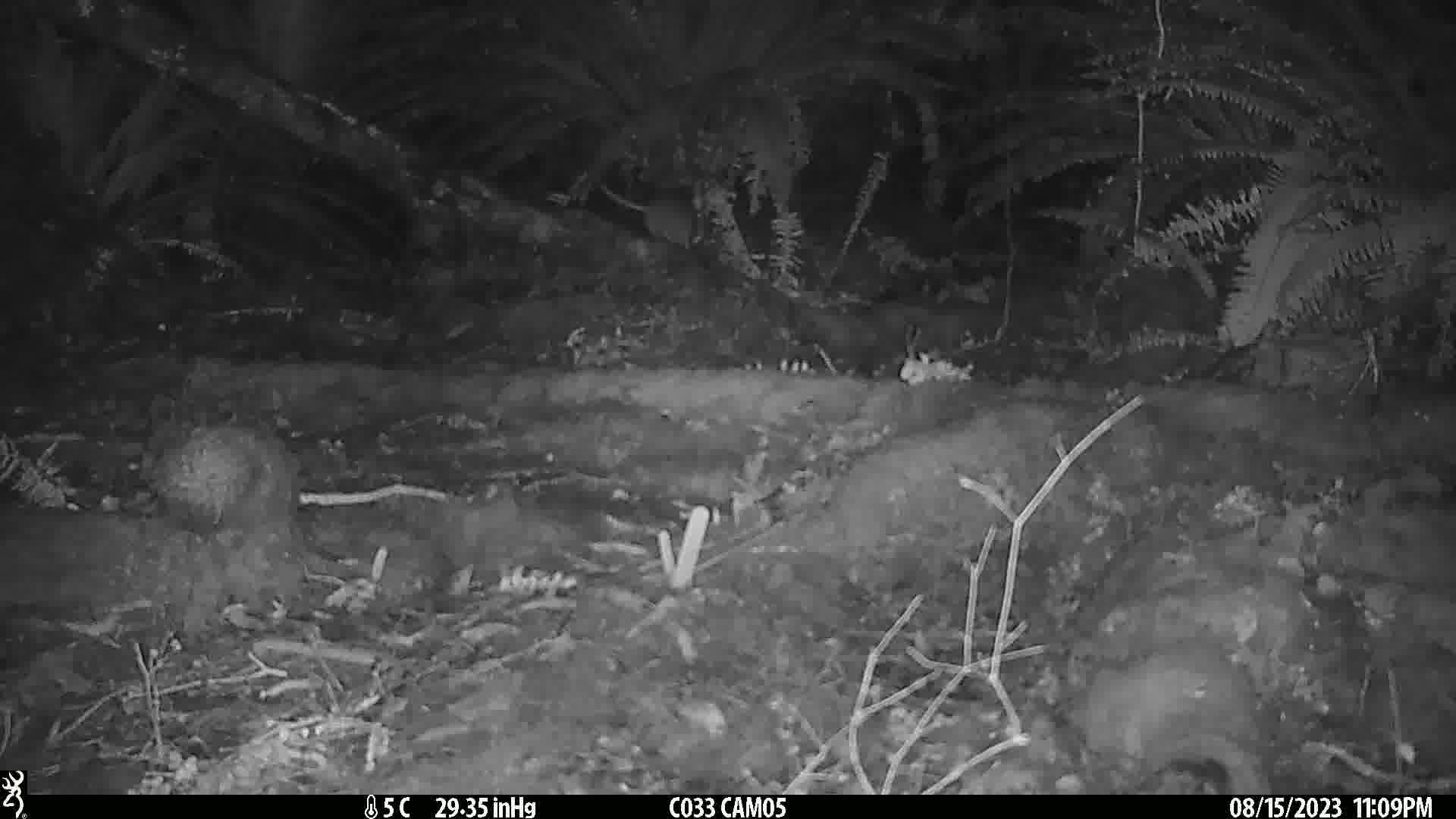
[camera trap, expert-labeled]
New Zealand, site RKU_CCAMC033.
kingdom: Animalia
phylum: Chordata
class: Mammalia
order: Rodentia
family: Muridae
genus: Rattus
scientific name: Rattus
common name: rat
Rat (Rattus).